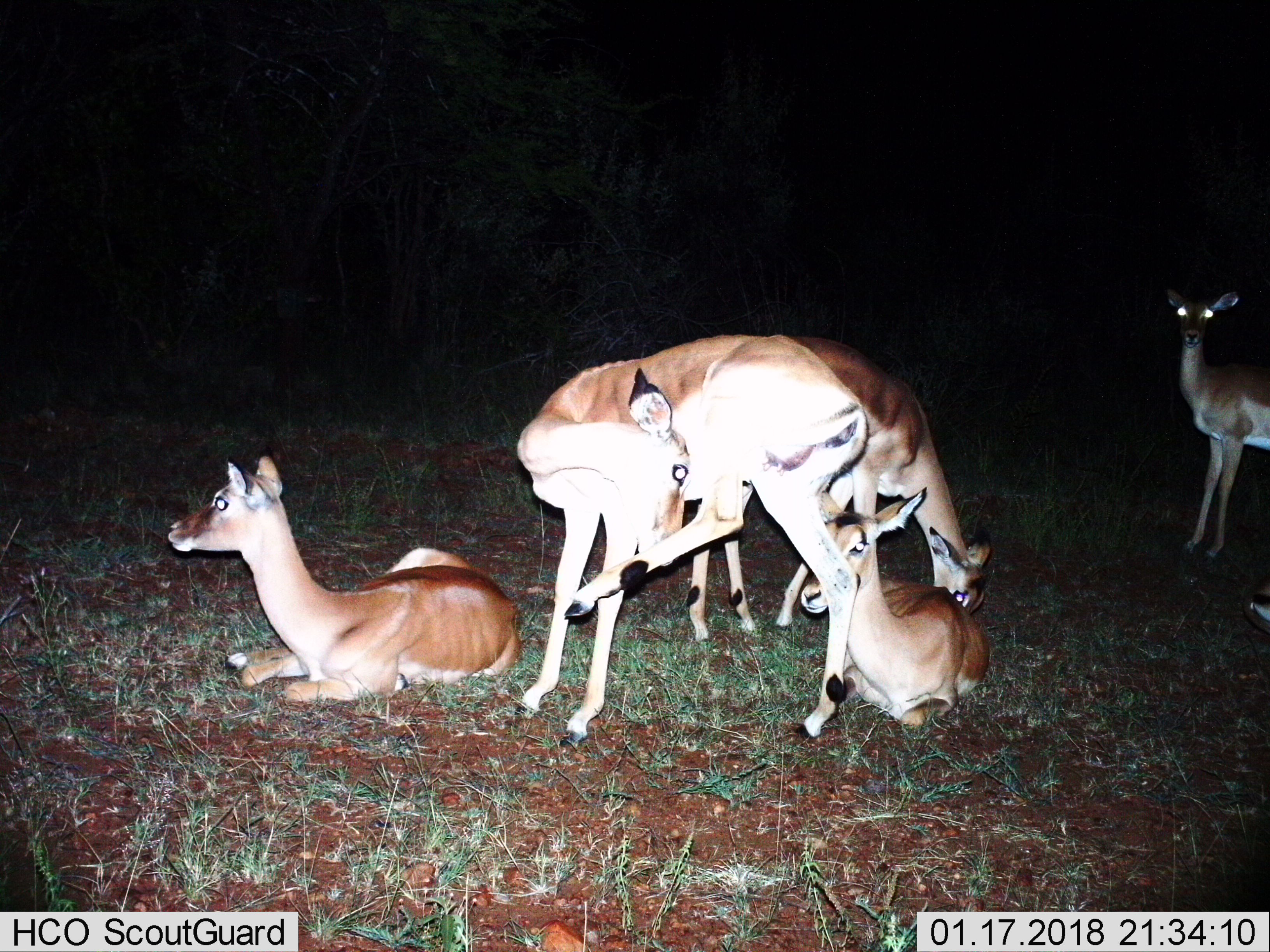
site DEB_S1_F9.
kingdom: Animalia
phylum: Chordata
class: Mammalia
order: Artiodactyla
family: Bovidae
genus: Aepyceros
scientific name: Aepyceros melampus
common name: impala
Impala (Aepyceros melampus), count 6. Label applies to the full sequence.